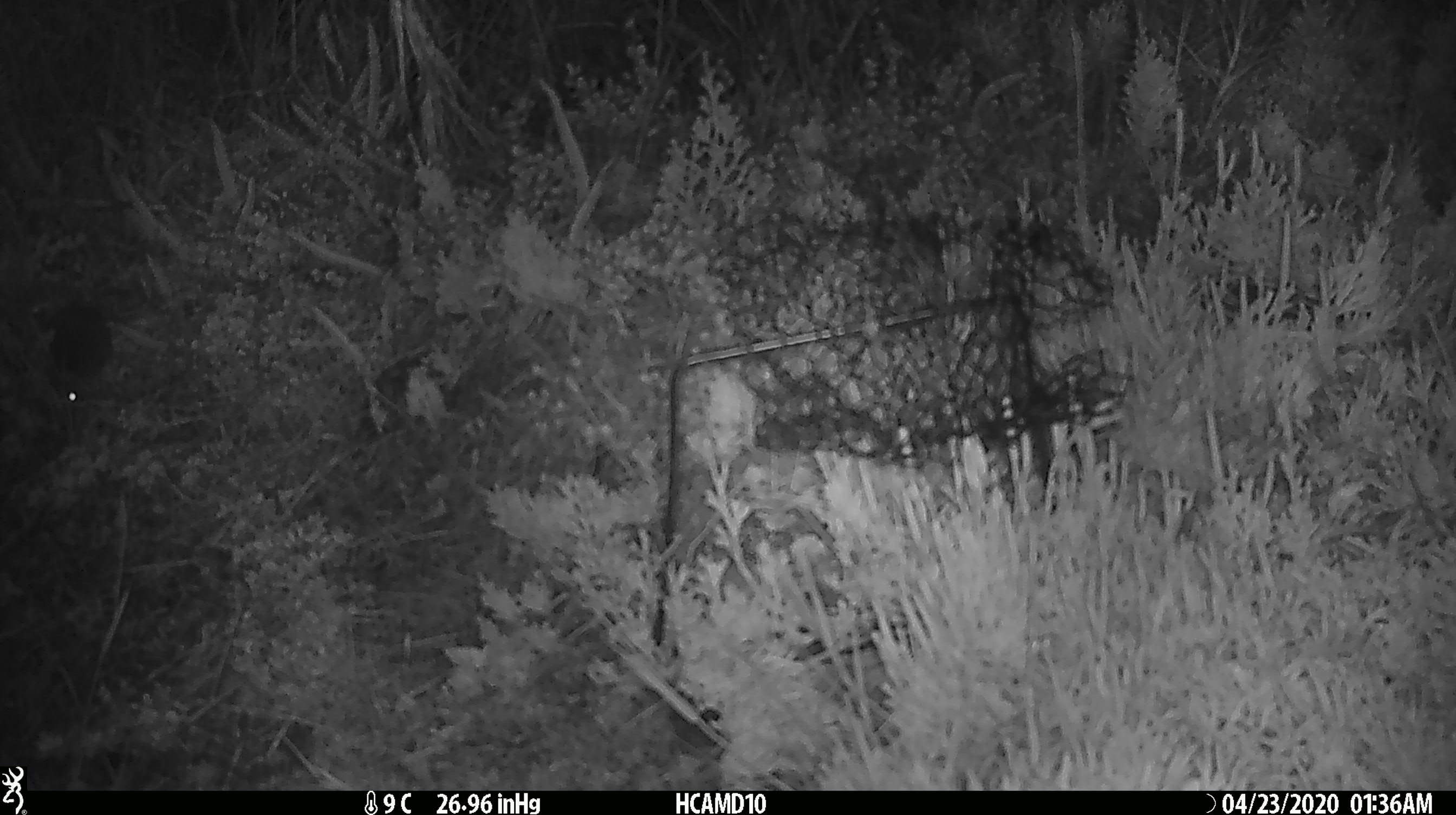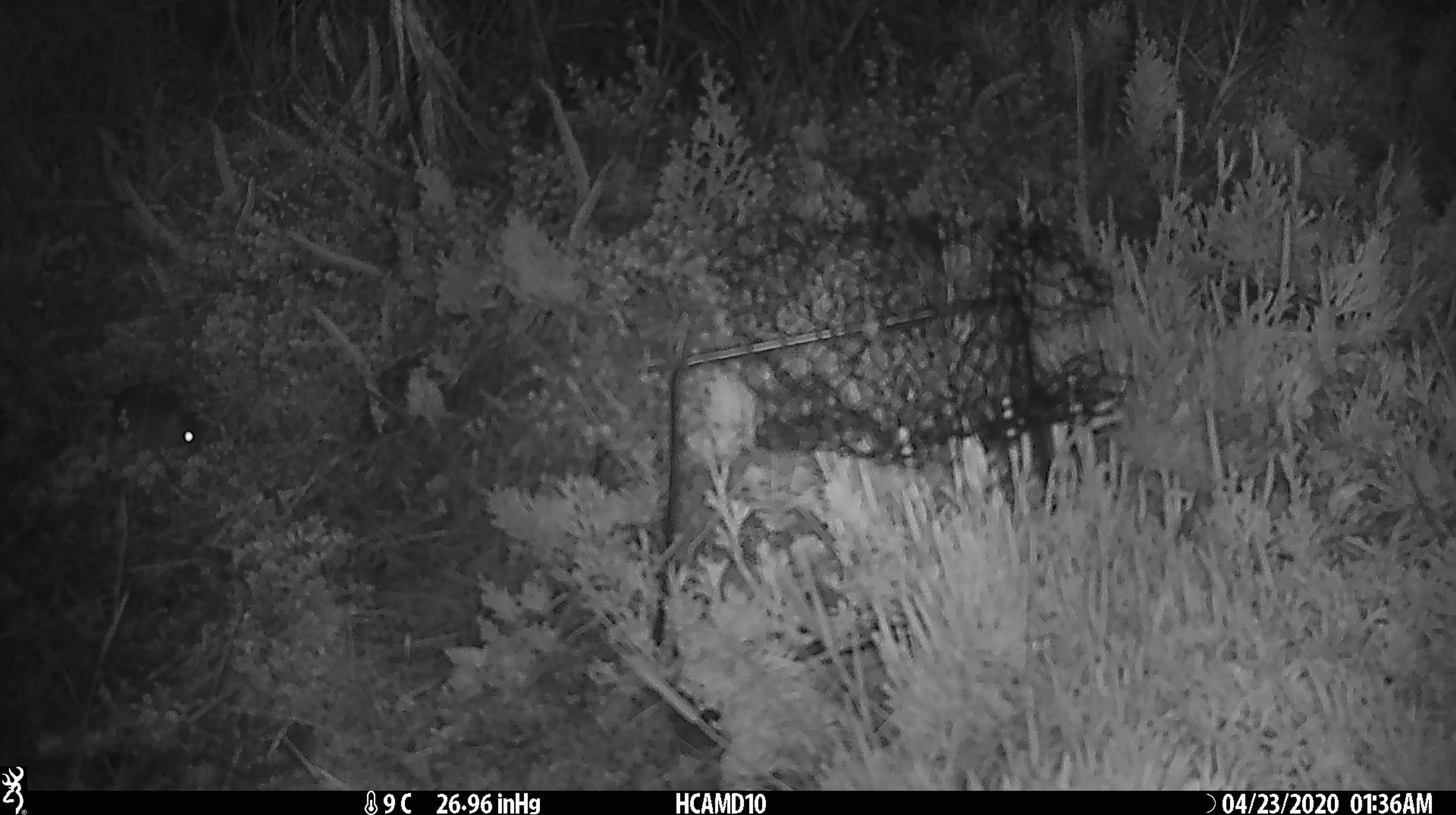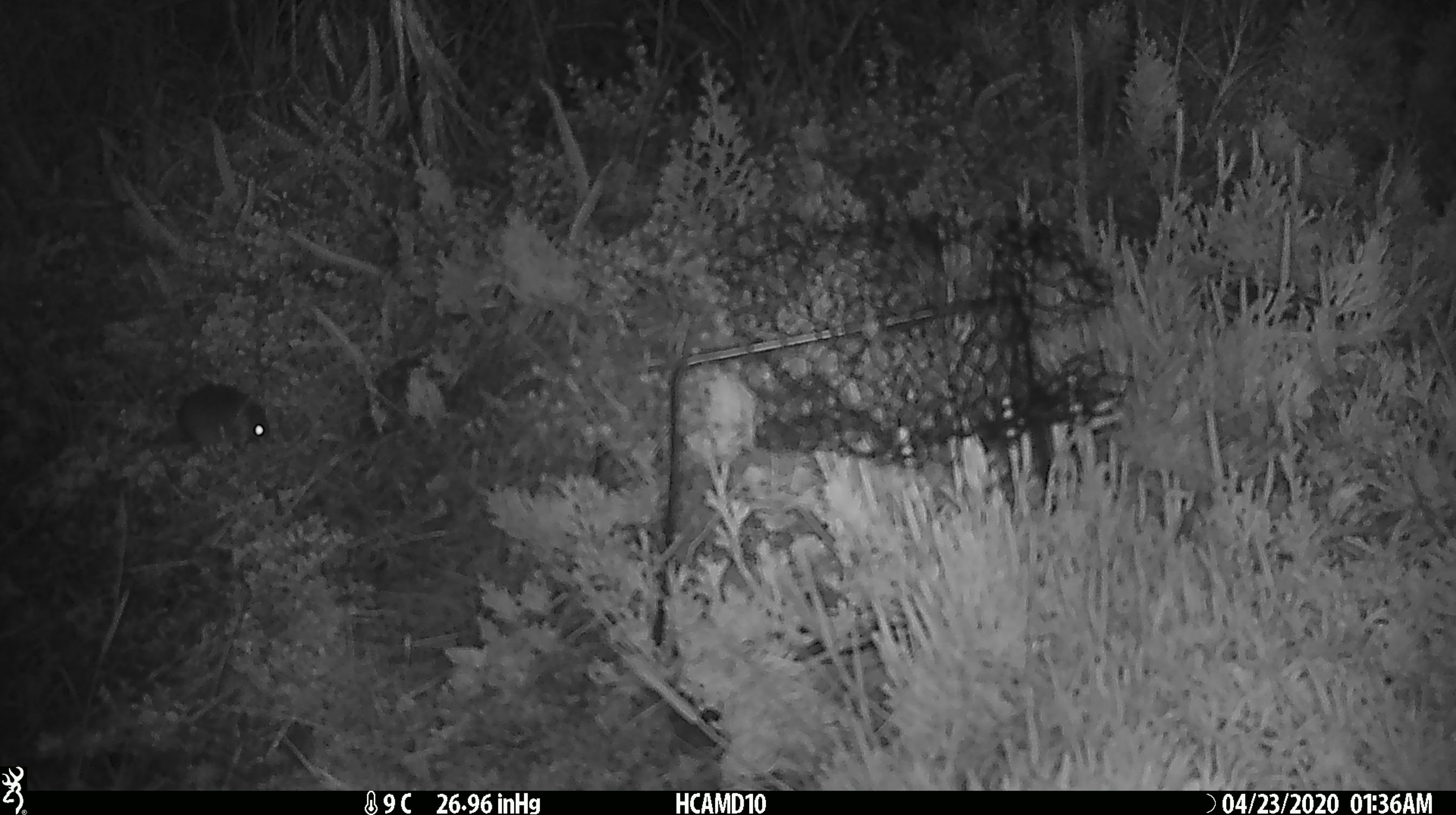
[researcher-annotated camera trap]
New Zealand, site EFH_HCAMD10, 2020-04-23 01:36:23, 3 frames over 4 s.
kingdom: Animalia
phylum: Chordata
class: Mammalia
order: Rodentia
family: Muridae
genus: Mus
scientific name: Mus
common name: mouse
Mouse (Mus).